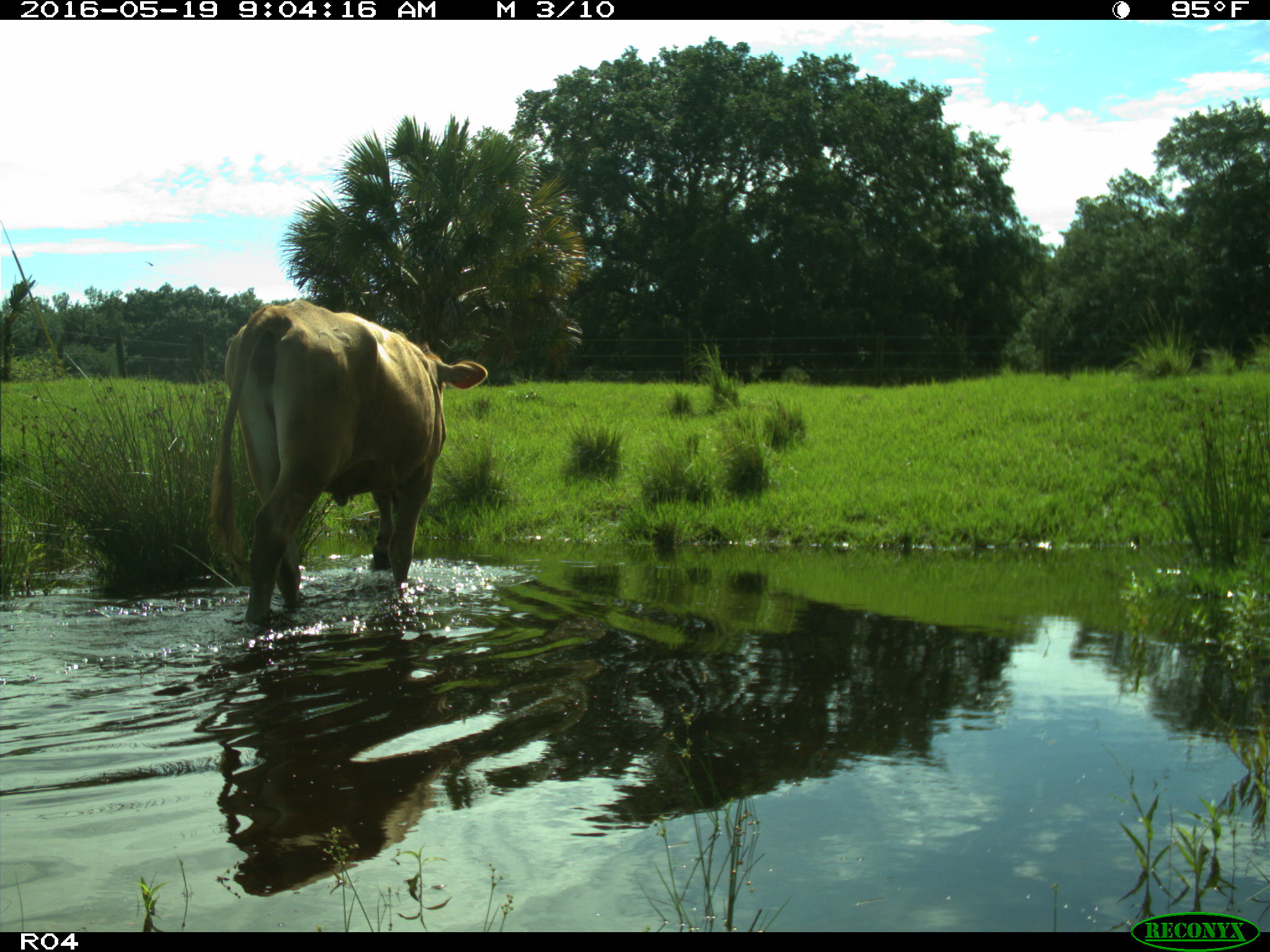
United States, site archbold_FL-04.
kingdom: Animalia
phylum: Chordata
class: Mammalia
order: Artiodactyla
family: Bovidae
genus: Bos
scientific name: Bos taurus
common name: domestic cow